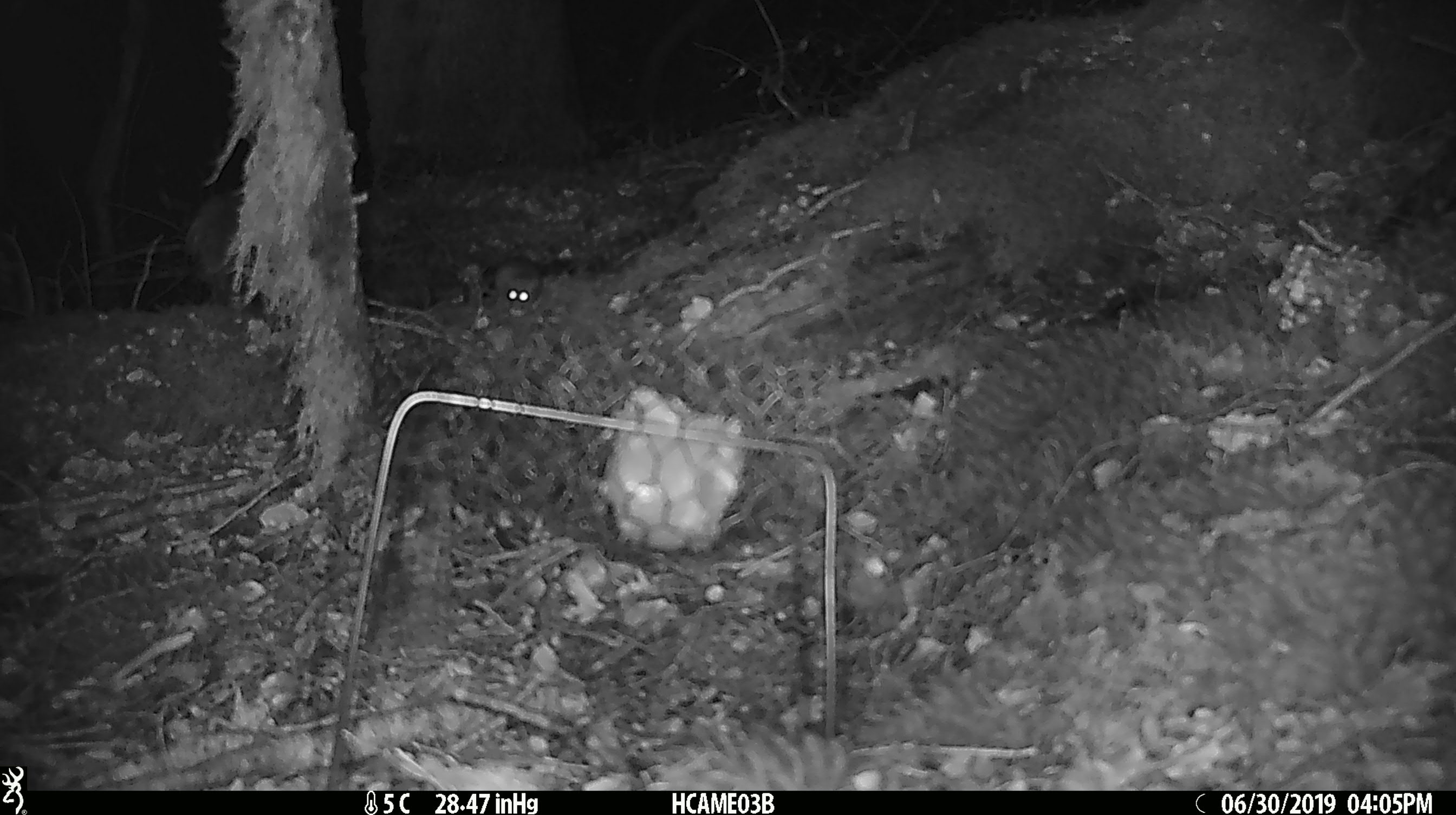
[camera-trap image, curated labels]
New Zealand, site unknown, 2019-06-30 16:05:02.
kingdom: Animalia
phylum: Chordata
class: Mammalia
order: Rodentia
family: Muridae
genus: Mus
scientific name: Mus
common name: mouse